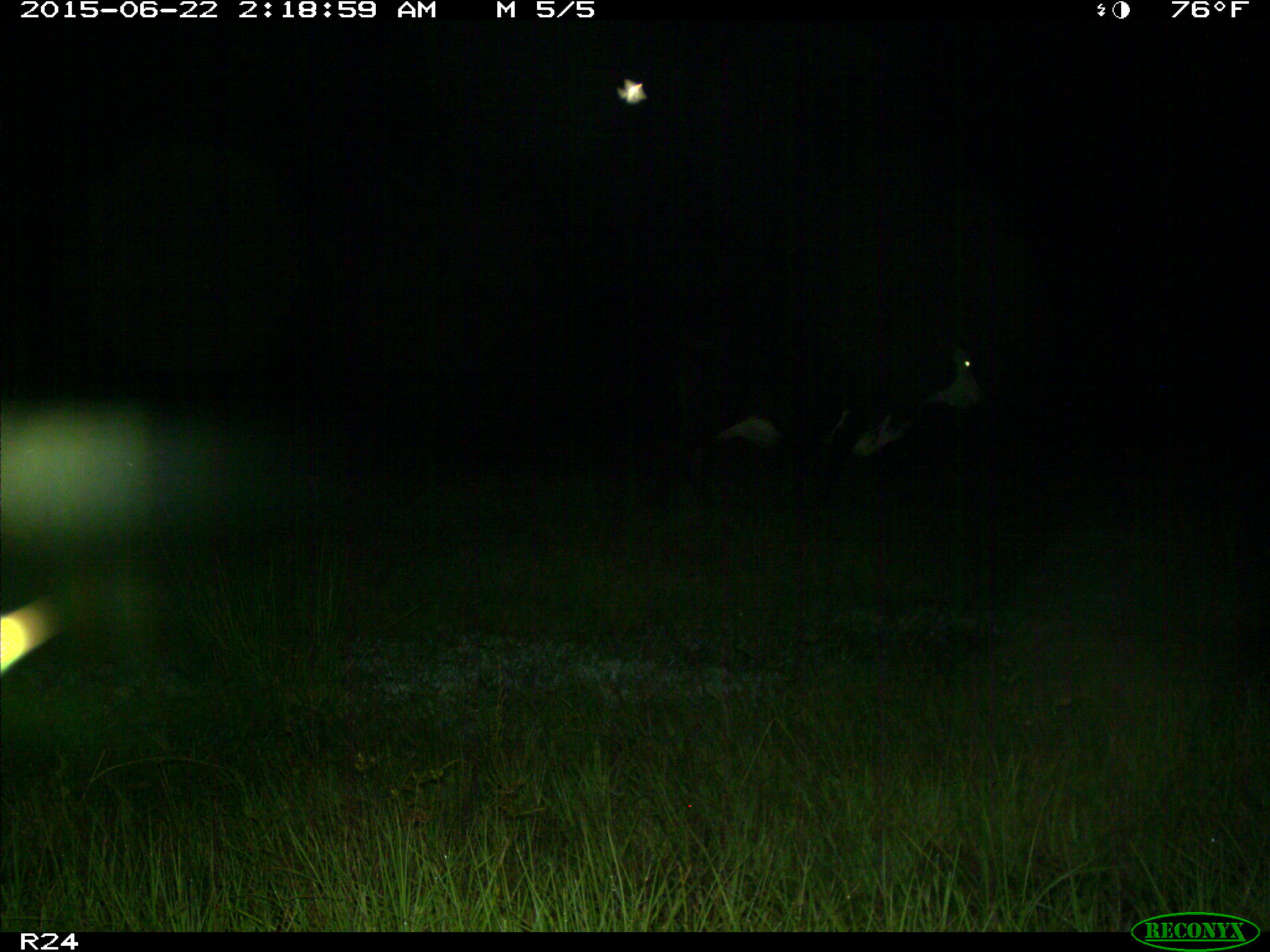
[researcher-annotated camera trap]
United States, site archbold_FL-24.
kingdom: Animalia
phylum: Chordata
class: Mammalia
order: Artiodactyla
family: Bovidae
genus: Bos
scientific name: Bos taurus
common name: domestic cow